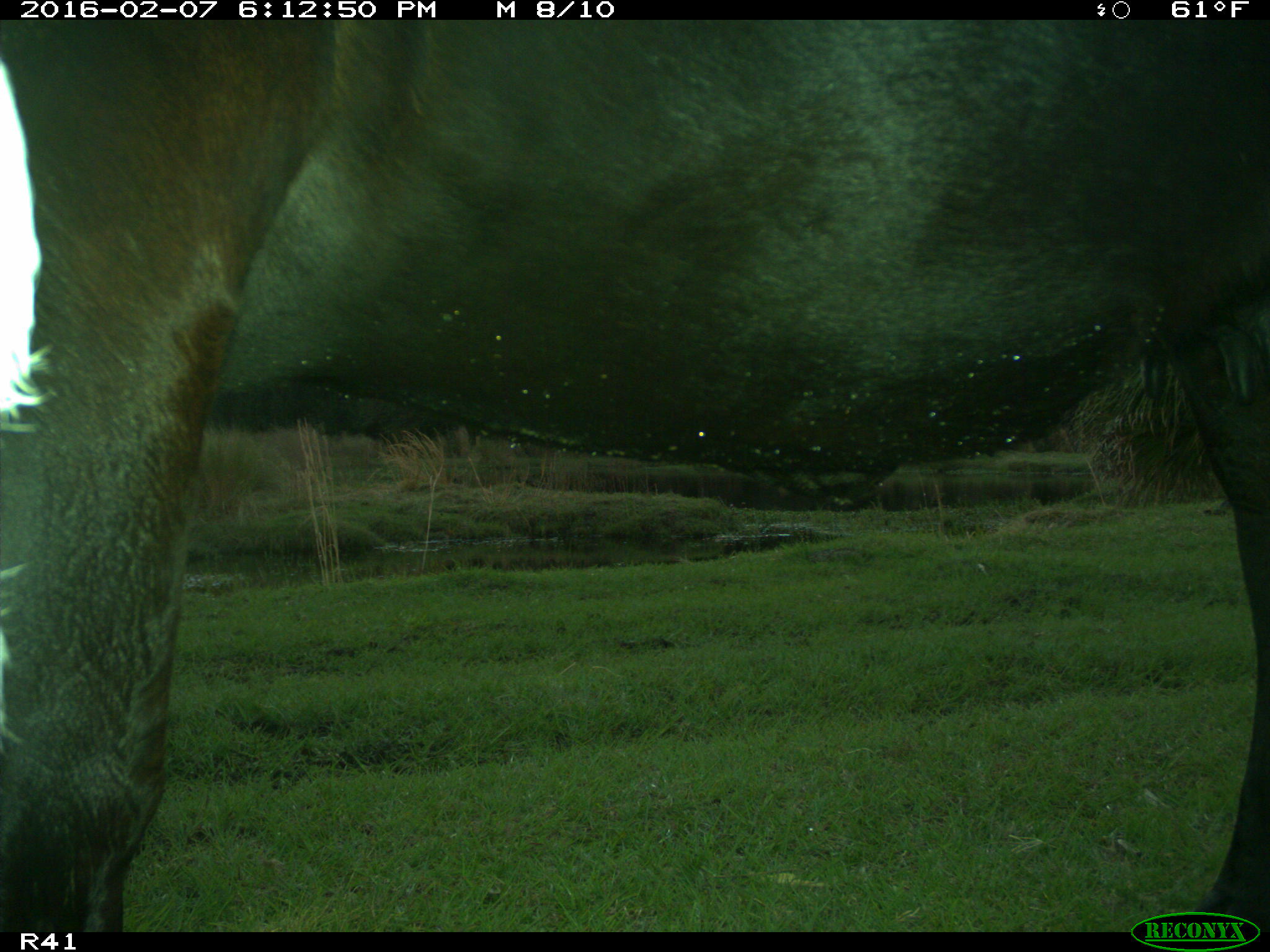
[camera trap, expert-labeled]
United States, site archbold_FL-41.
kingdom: Animalia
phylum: Chordata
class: Mammalia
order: Artiodactyla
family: Bovidae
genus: Bos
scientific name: Bos taurus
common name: domestic cow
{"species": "Bos taurus (domestic cow)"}